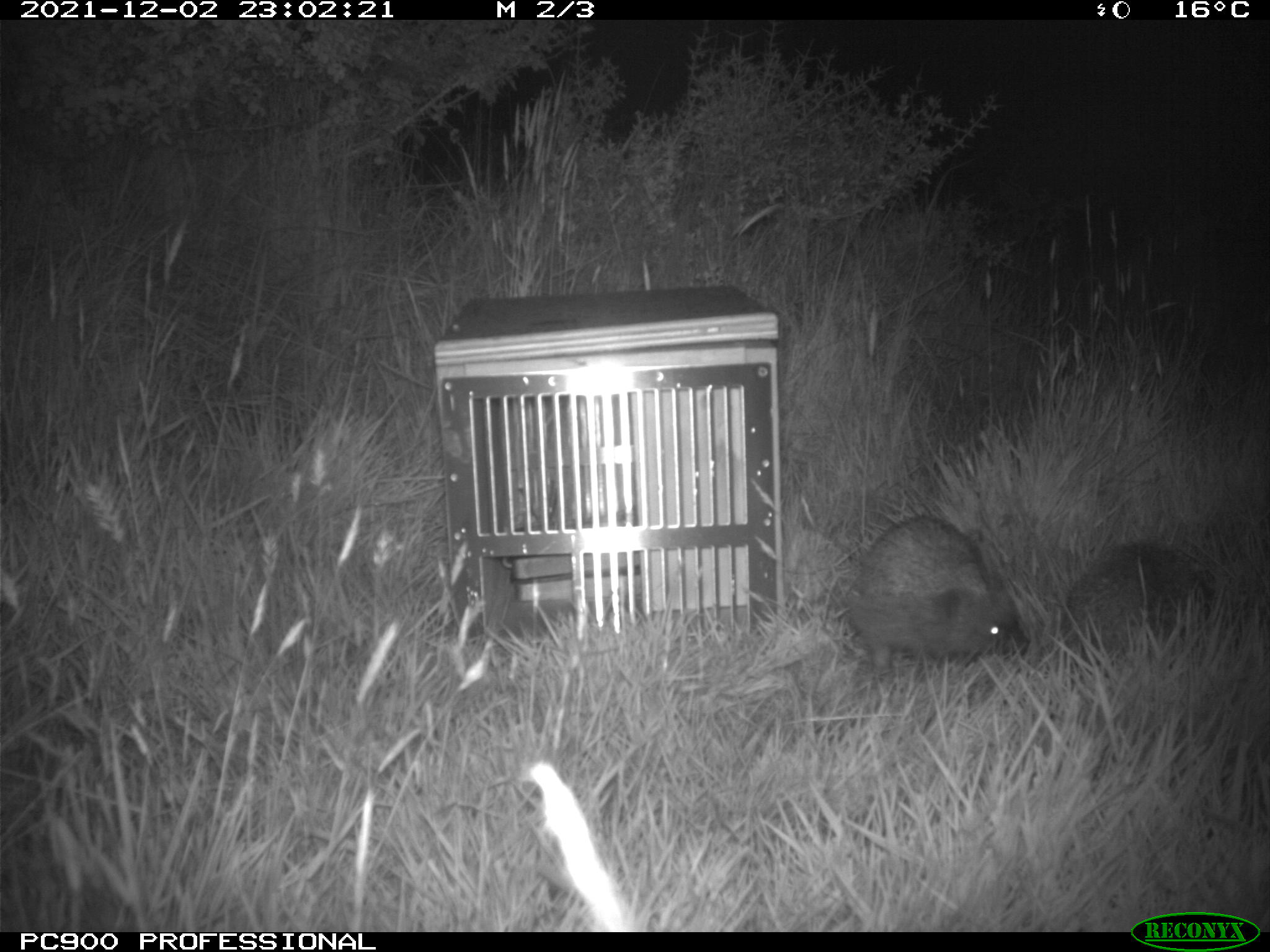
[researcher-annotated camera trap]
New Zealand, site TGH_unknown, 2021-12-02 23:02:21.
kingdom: Animalia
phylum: Chordata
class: Mammalia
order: Eulipotyphla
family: Erinaceidae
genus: Erinaceus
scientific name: Erinaceus europaeus europaeus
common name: european hedgehog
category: hedgehog